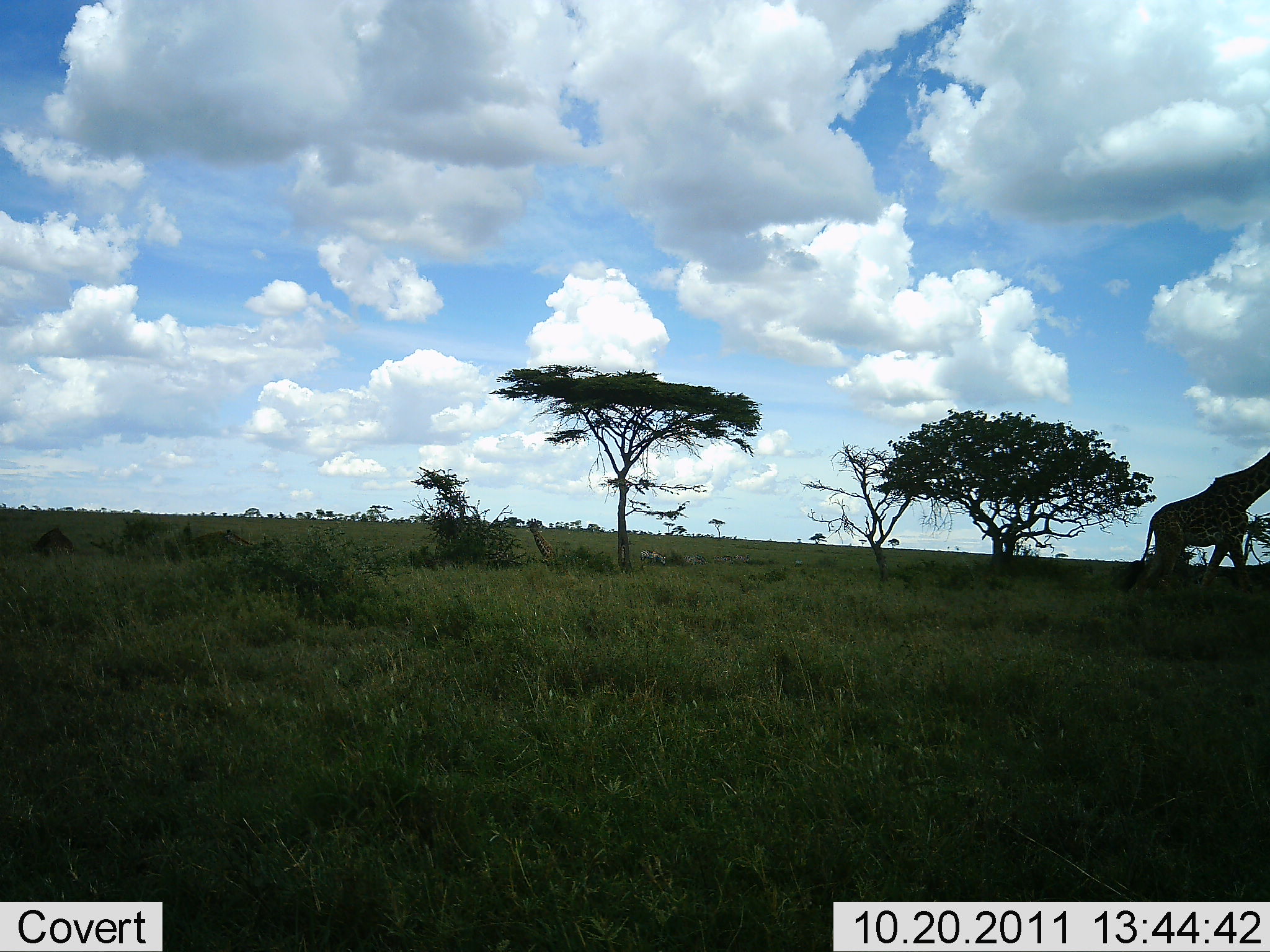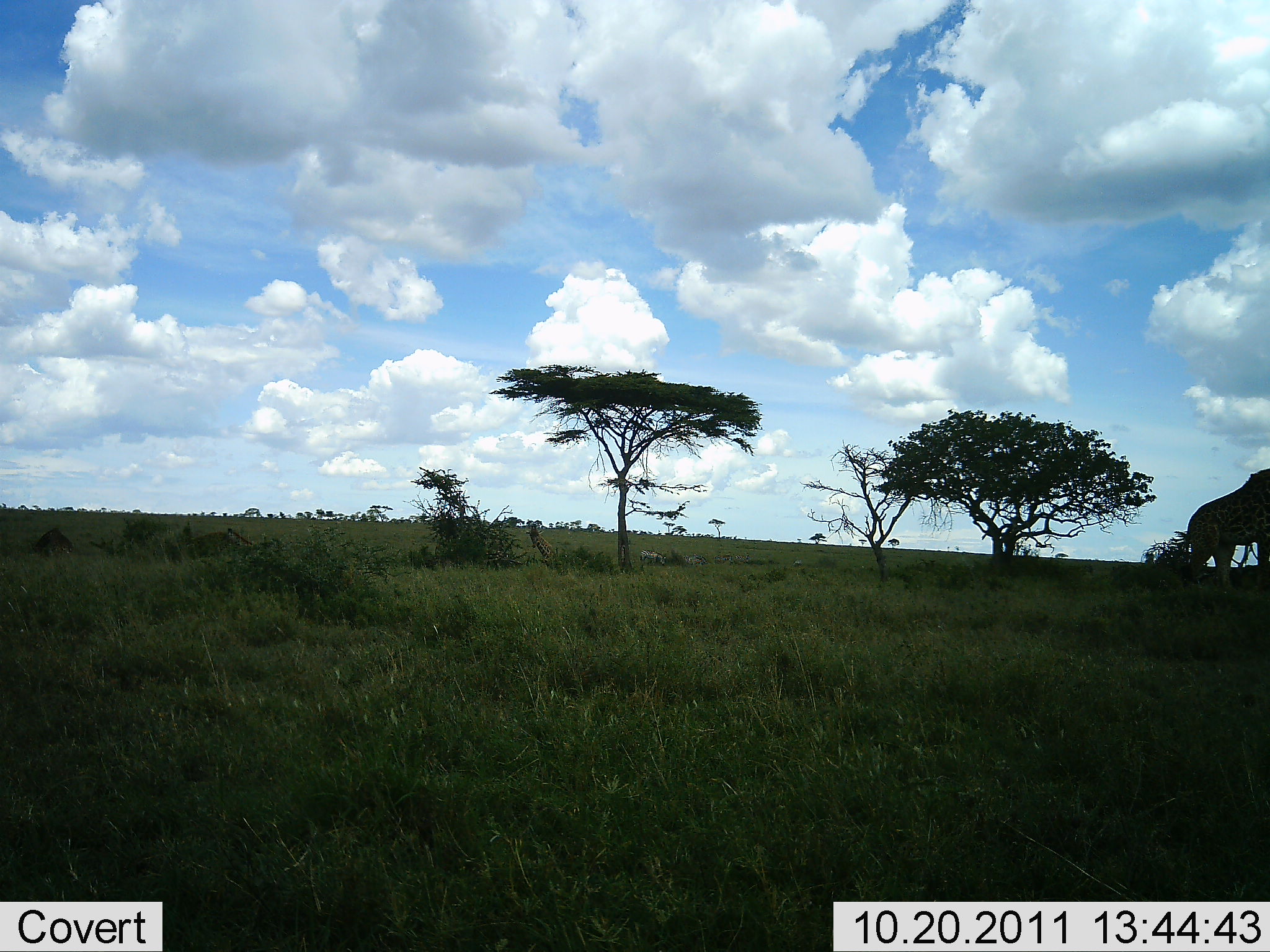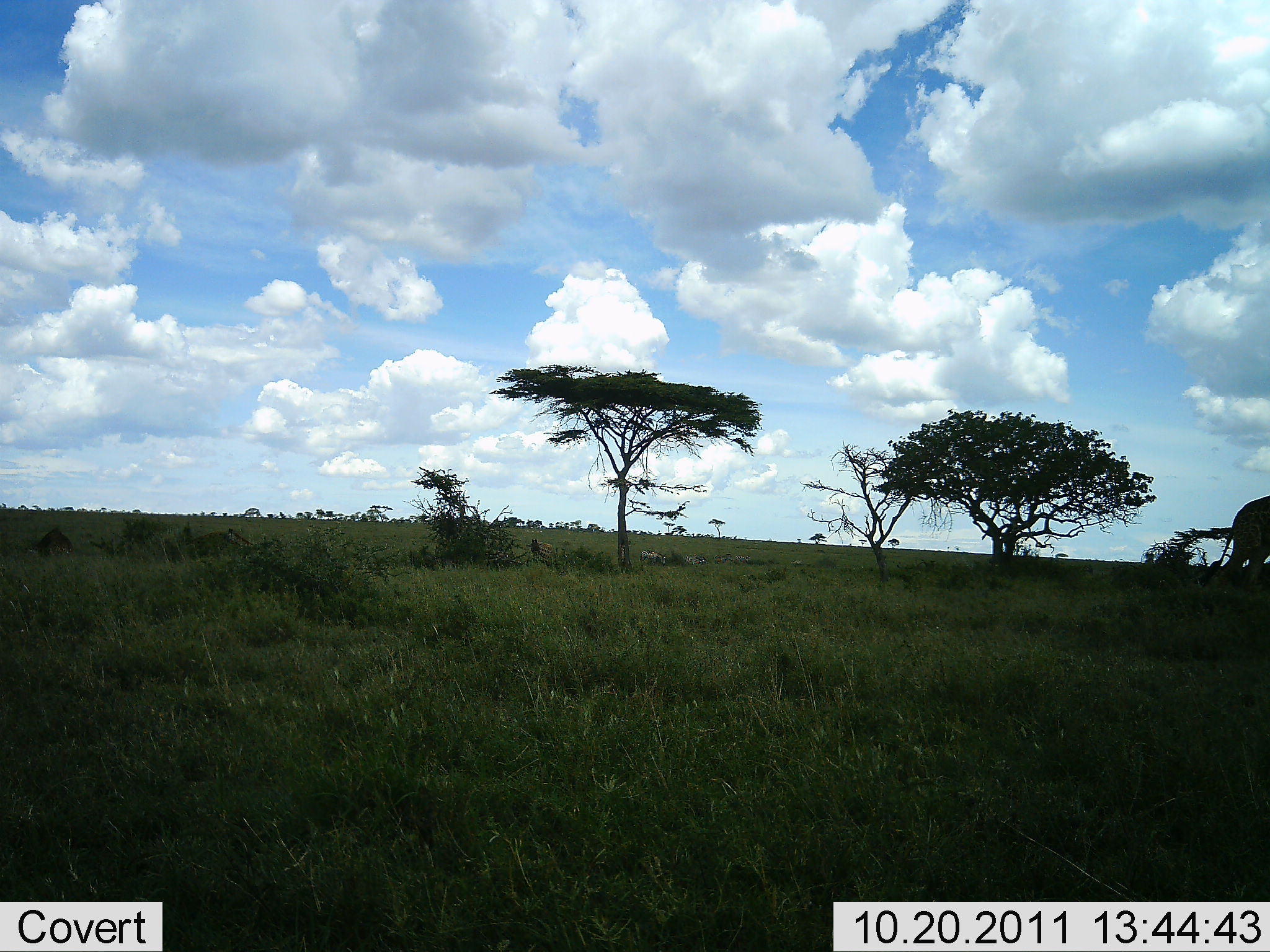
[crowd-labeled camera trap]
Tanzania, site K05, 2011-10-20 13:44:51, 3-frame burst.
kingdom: Animalia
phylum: Chordata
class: Mammalia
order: Artiodactyla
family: Giraffidae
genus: Giraffa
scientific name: Giraffa camelopardalis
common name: giraffe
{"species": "giraffe (Giraffa camelopardalis)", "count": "1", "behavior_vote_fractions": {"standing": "0%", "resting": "21%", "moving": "100%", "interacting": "0%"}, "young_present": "0%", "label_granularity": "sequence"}